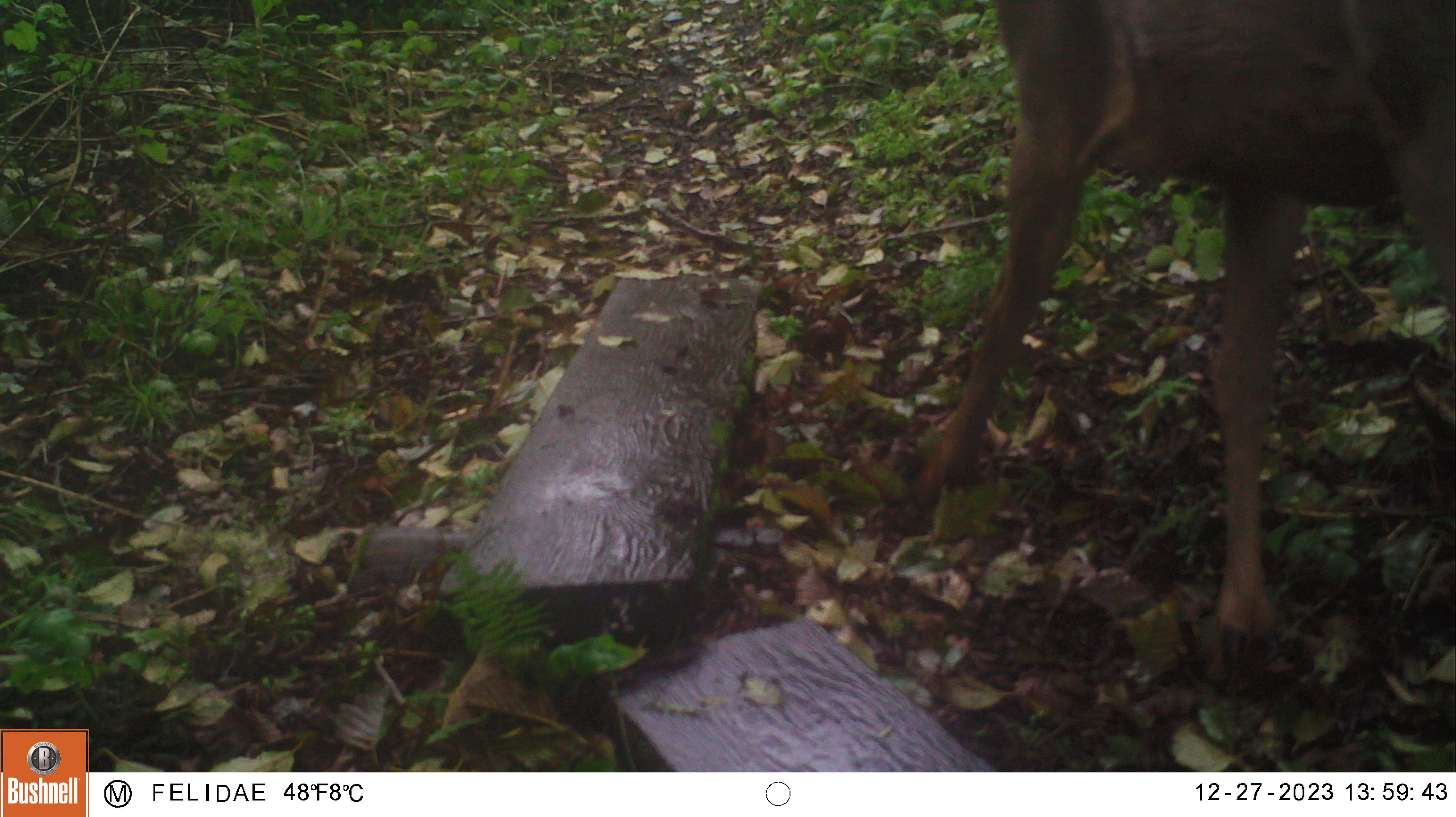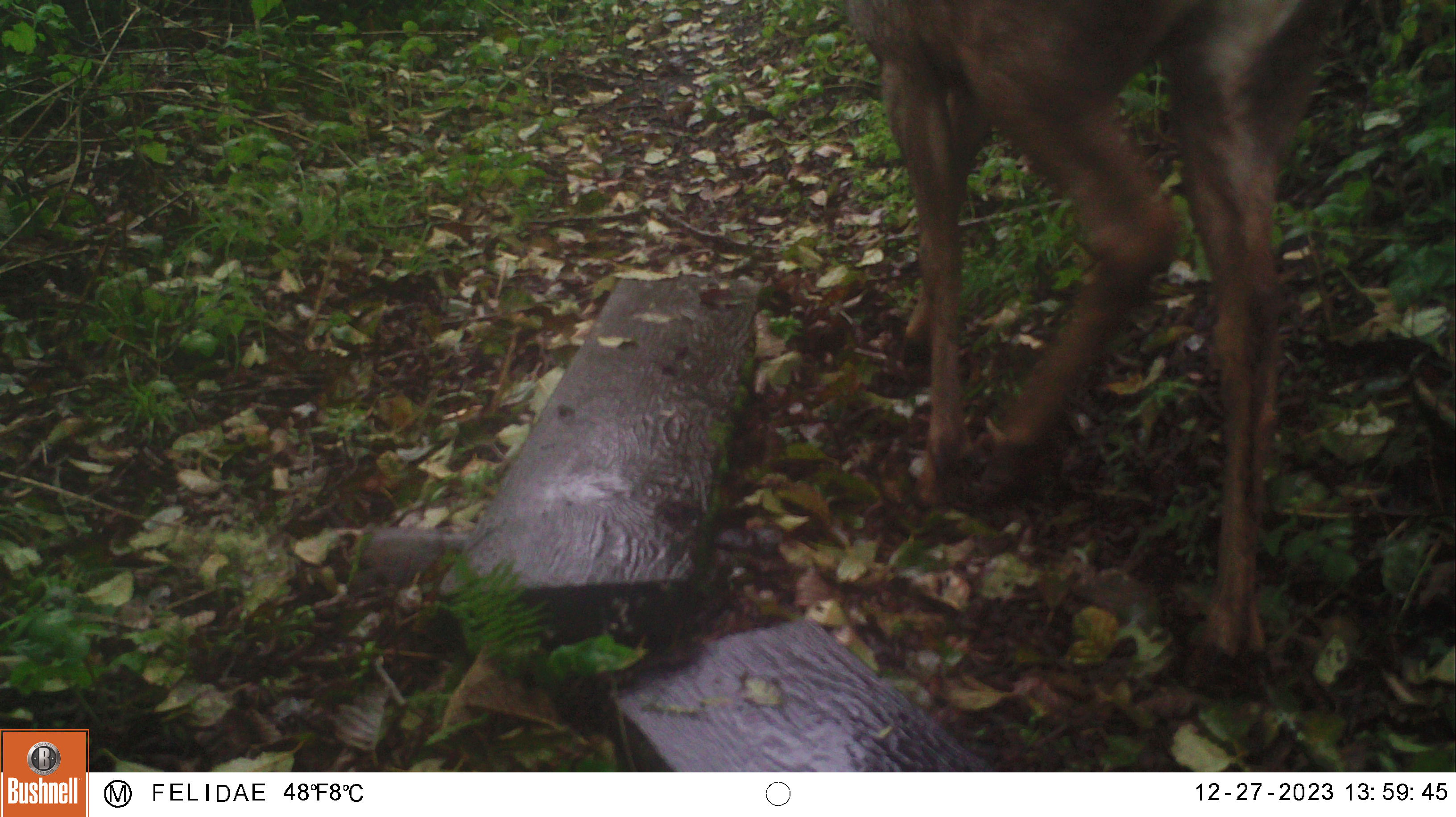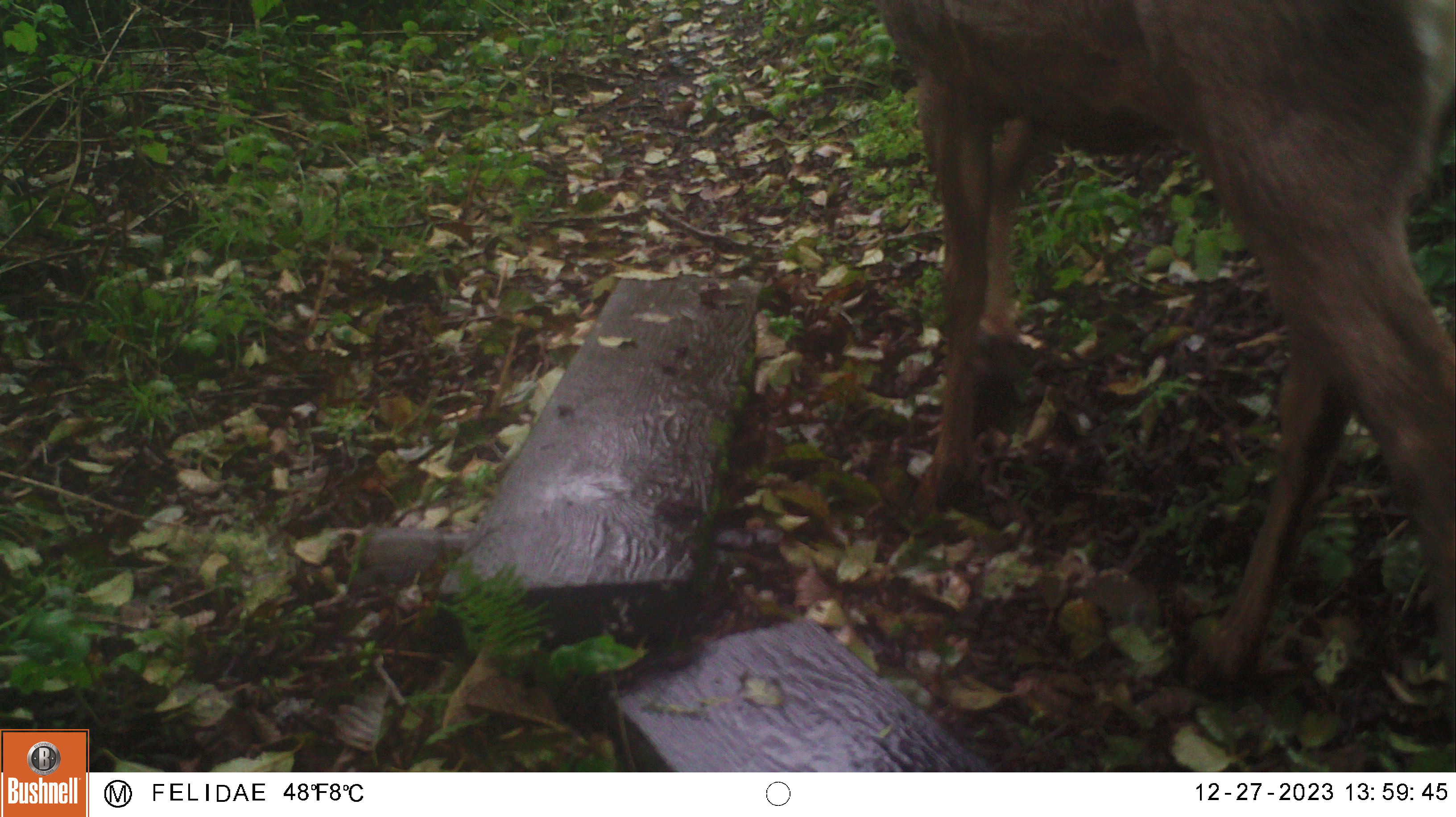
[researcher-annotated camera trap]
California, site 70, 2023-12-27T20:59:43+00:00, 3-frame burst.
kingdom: Animalia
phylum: Chordata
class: Mammalia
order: Artiodactyla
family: Cervidae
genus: Odocoileus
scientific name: Odocoileus hemionus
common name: mule deer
Mule deer (Odocoileus hemionus).